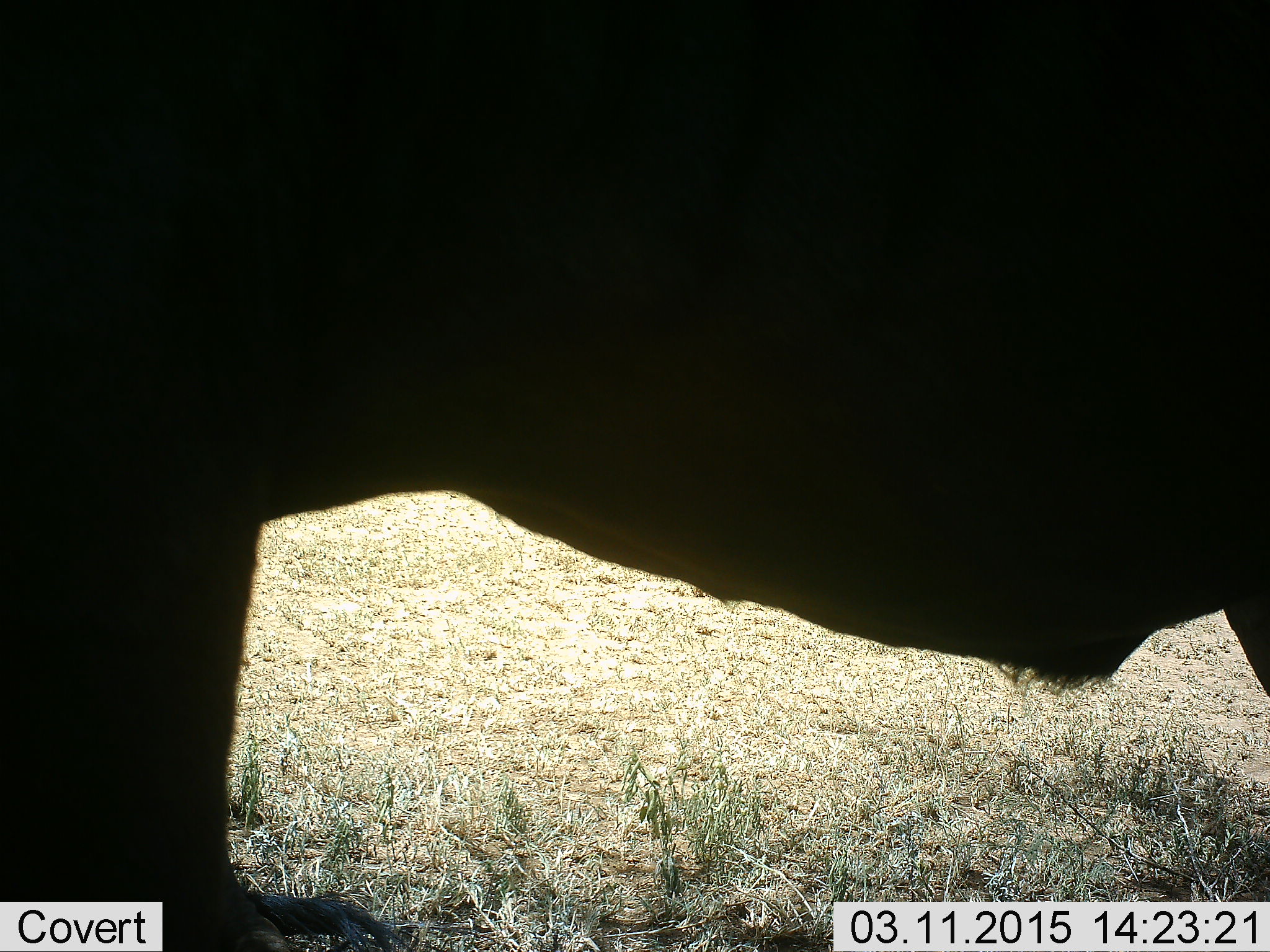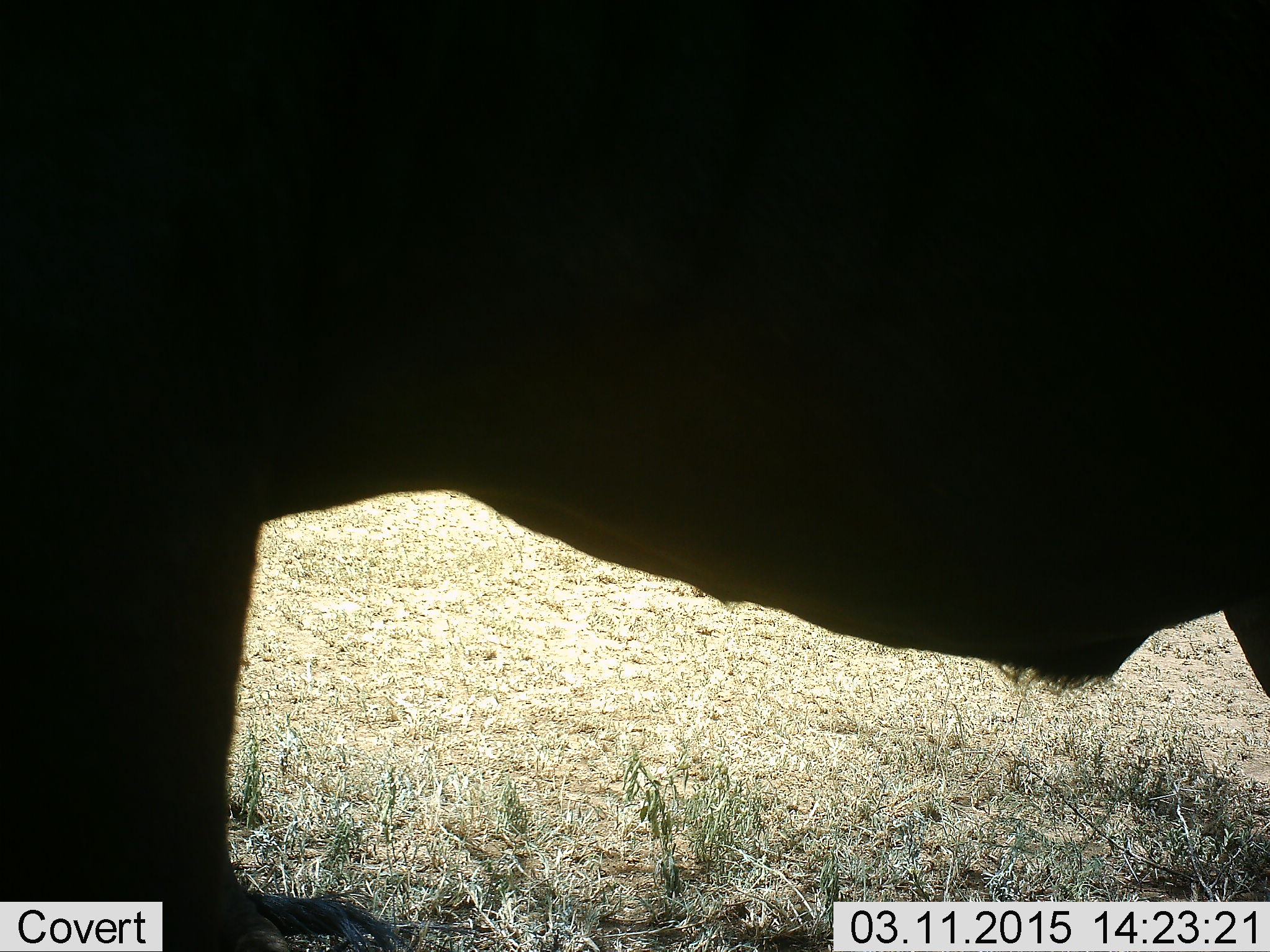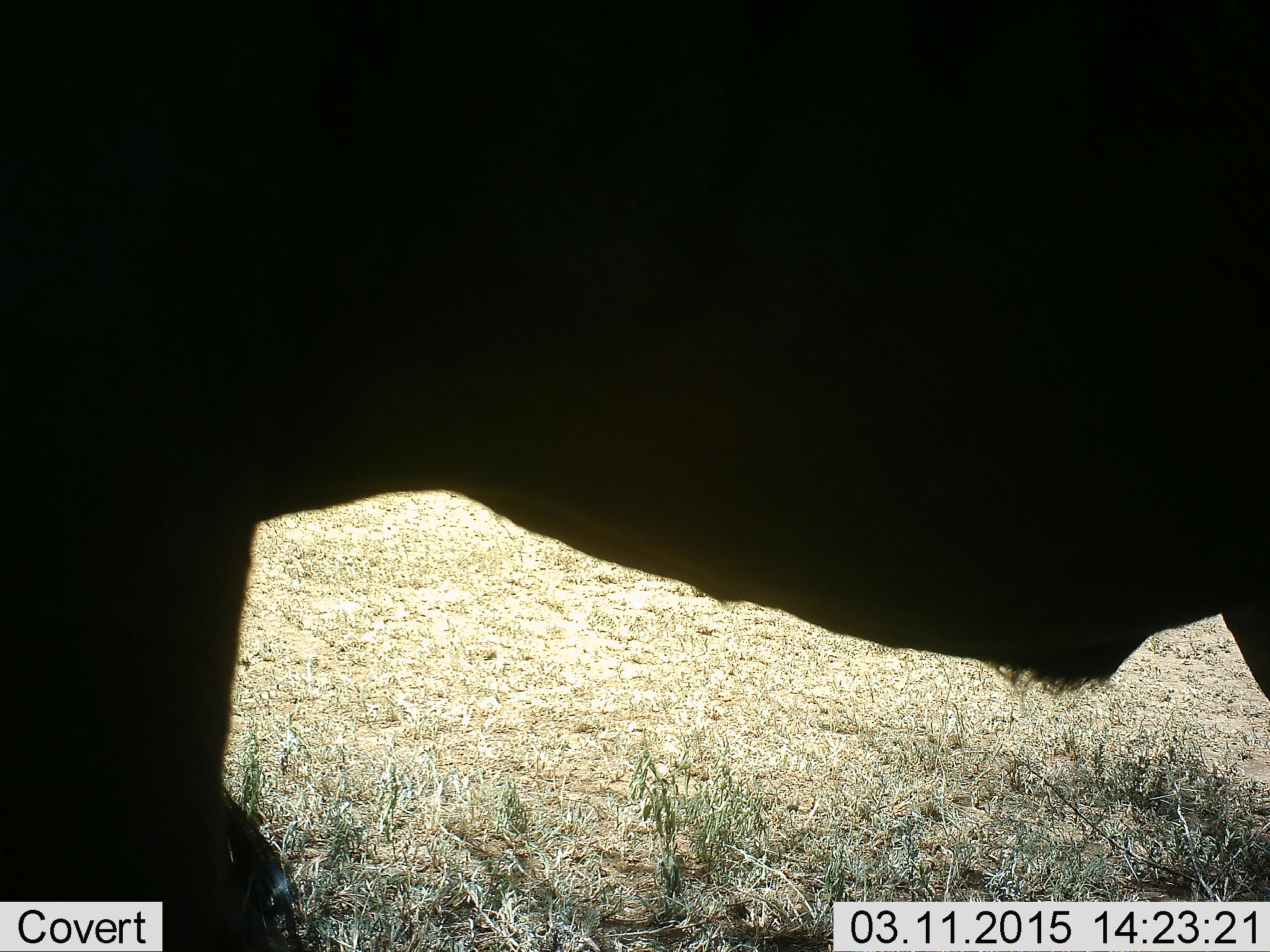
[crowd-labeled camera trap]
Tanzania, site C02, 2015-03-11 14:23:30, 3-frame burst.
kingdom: Animalia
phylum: Chordata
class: Mammalia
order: Artiodactyla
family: Bovidae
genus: Connochaetes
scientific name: Connochaetes taurinus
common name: blue wildebeest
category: wildebeest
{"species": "wildebeest (blue wildebeest) (Connochaetes taurinus)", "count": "1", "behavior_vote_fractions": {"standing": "100%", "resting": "0%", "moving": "0%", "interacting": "0%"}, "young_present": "0%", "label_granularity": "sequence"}